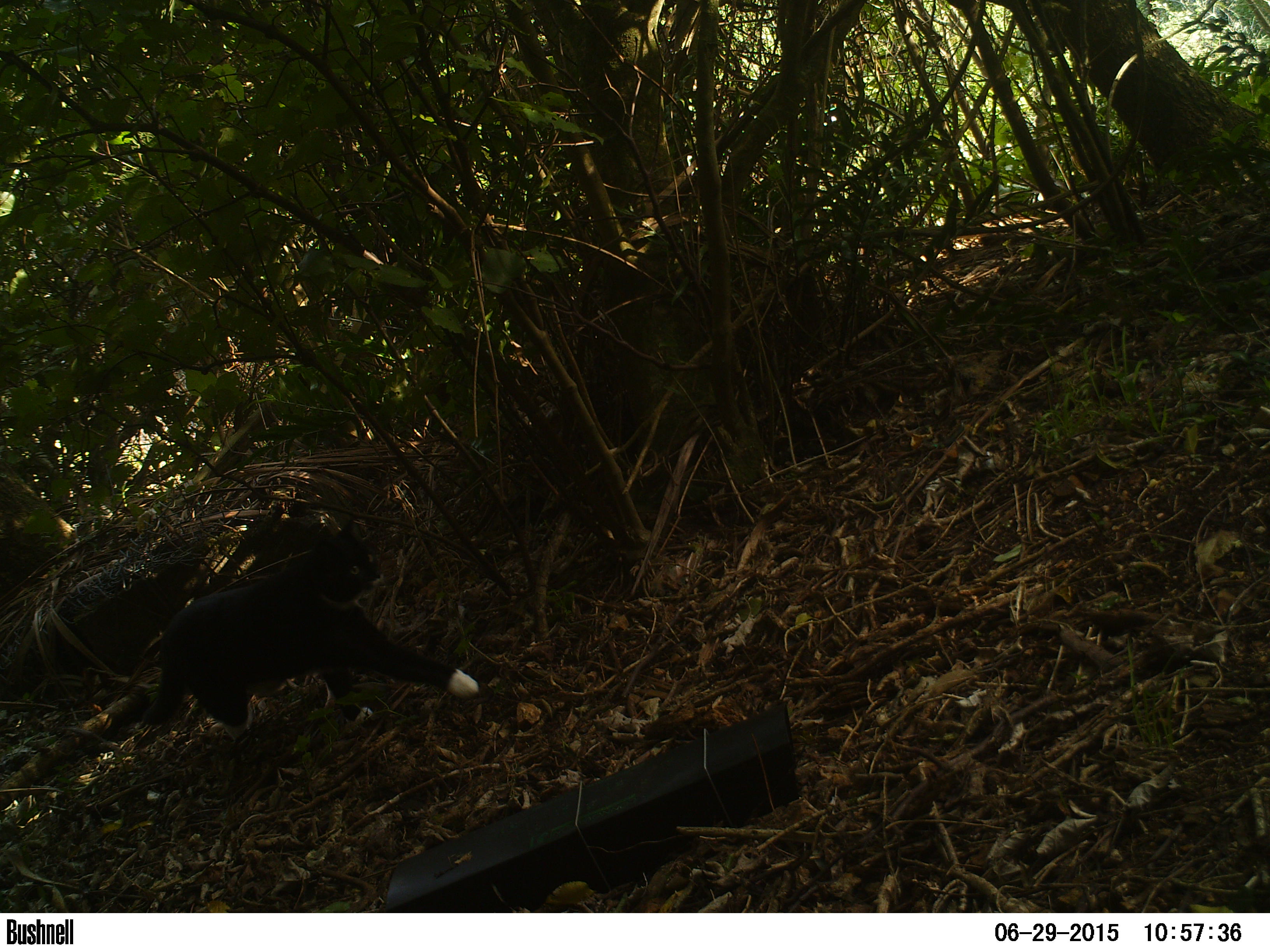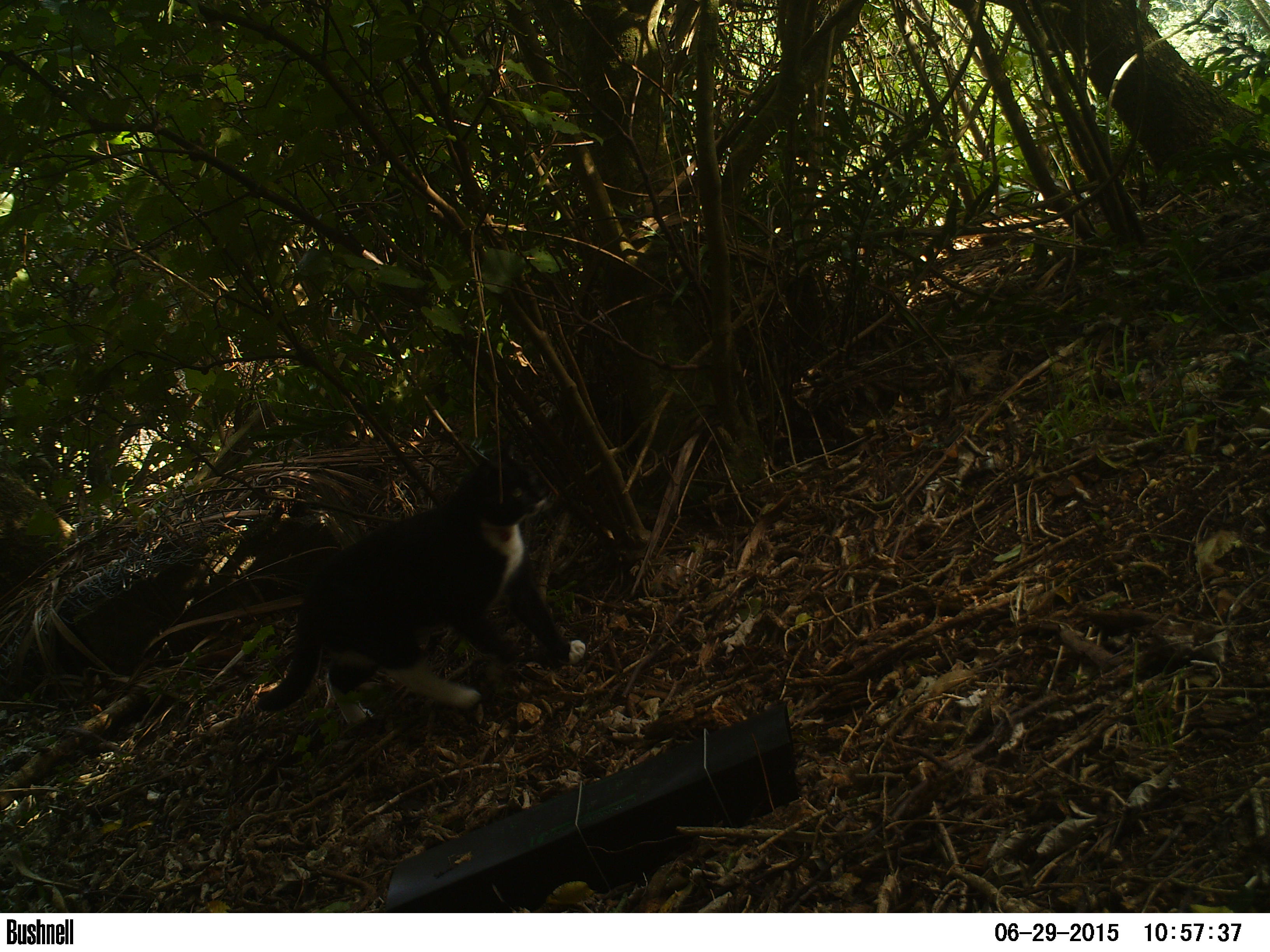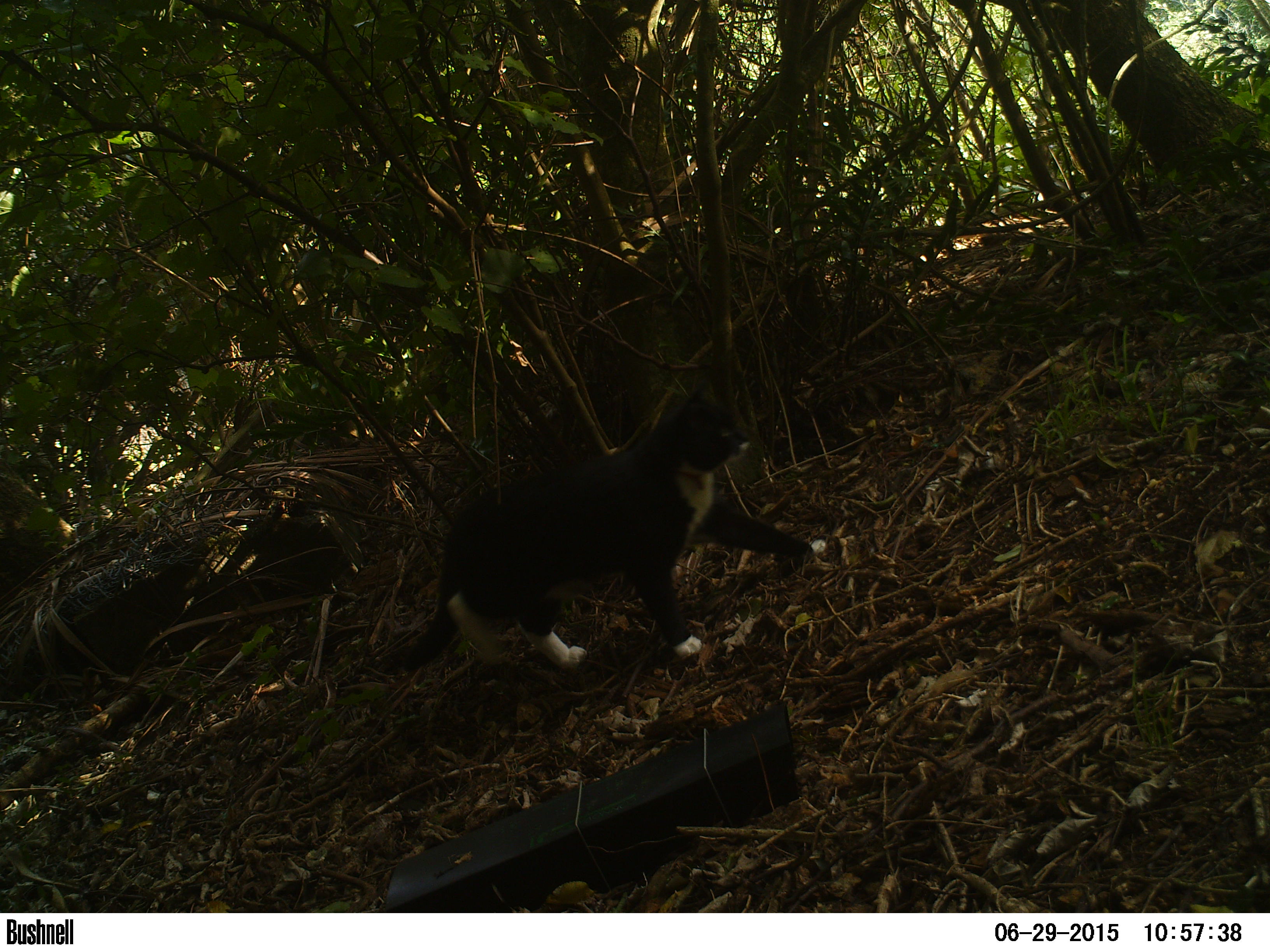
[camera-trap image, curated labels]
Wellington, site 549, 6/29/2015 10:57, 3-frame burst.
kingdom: Animalia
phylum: Chordata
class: Mammalia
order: Carnivora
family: Felidae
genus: Felis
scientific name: Felis catus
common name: cat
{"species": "cat (Felis catus)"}